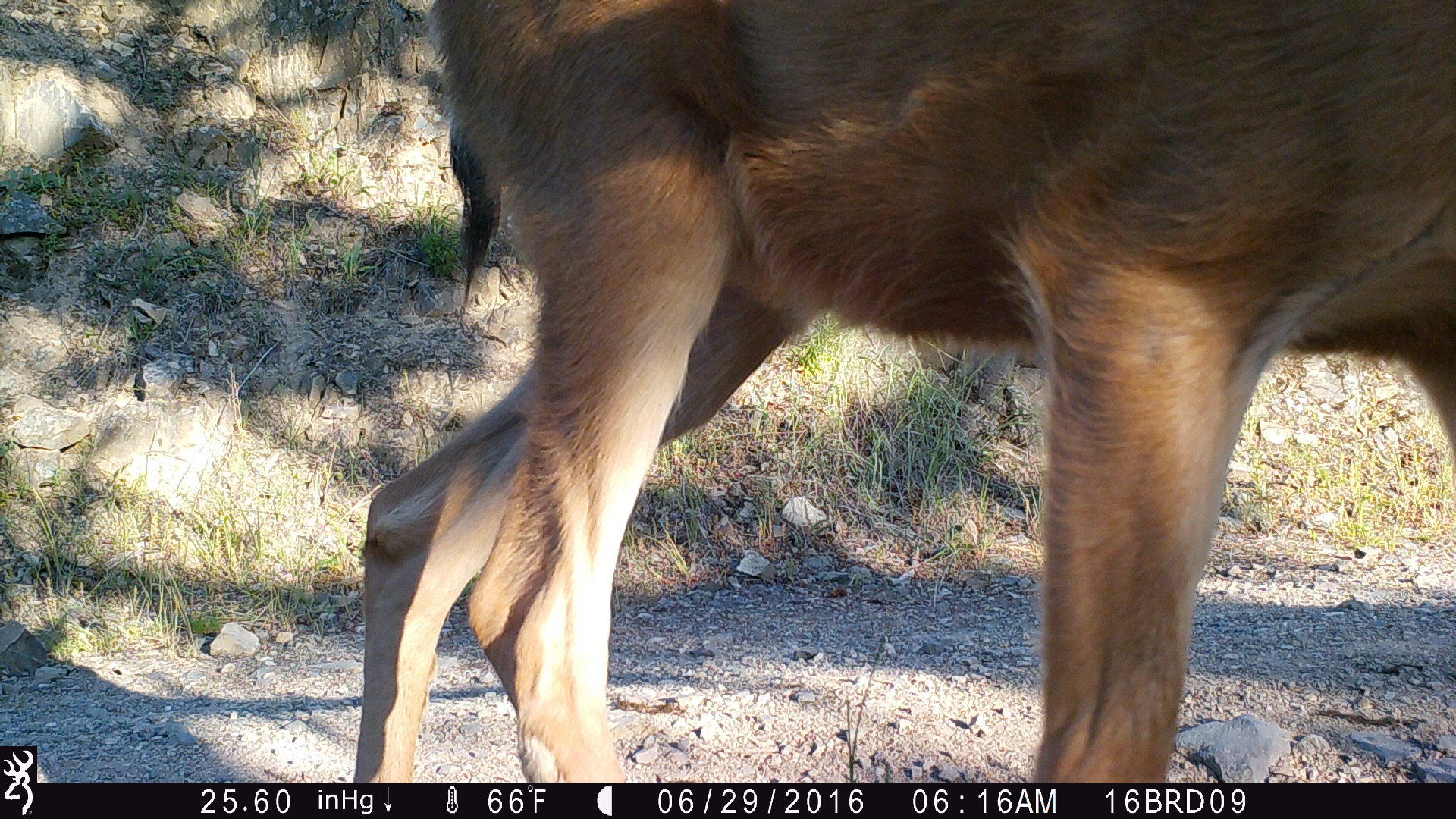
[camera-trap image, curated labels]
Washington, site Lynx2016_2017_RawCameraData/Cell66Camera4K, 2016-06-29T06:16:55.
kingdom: Animalia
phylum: Chordata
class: Mammalia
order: Artiodactyla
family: Cervidae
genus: Odocoileus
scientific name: Odocoileus hemionus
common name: mule deer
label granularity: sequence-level